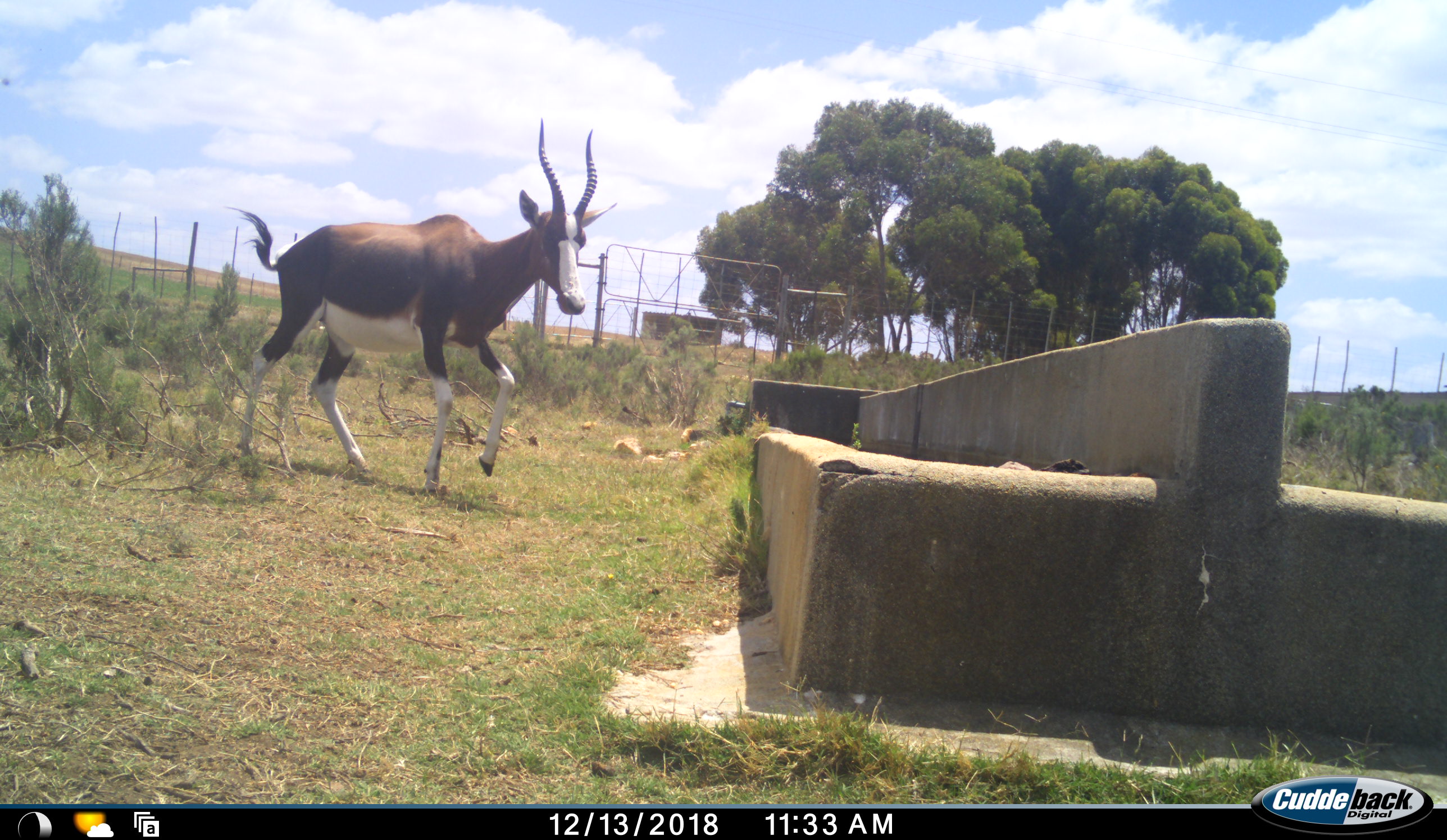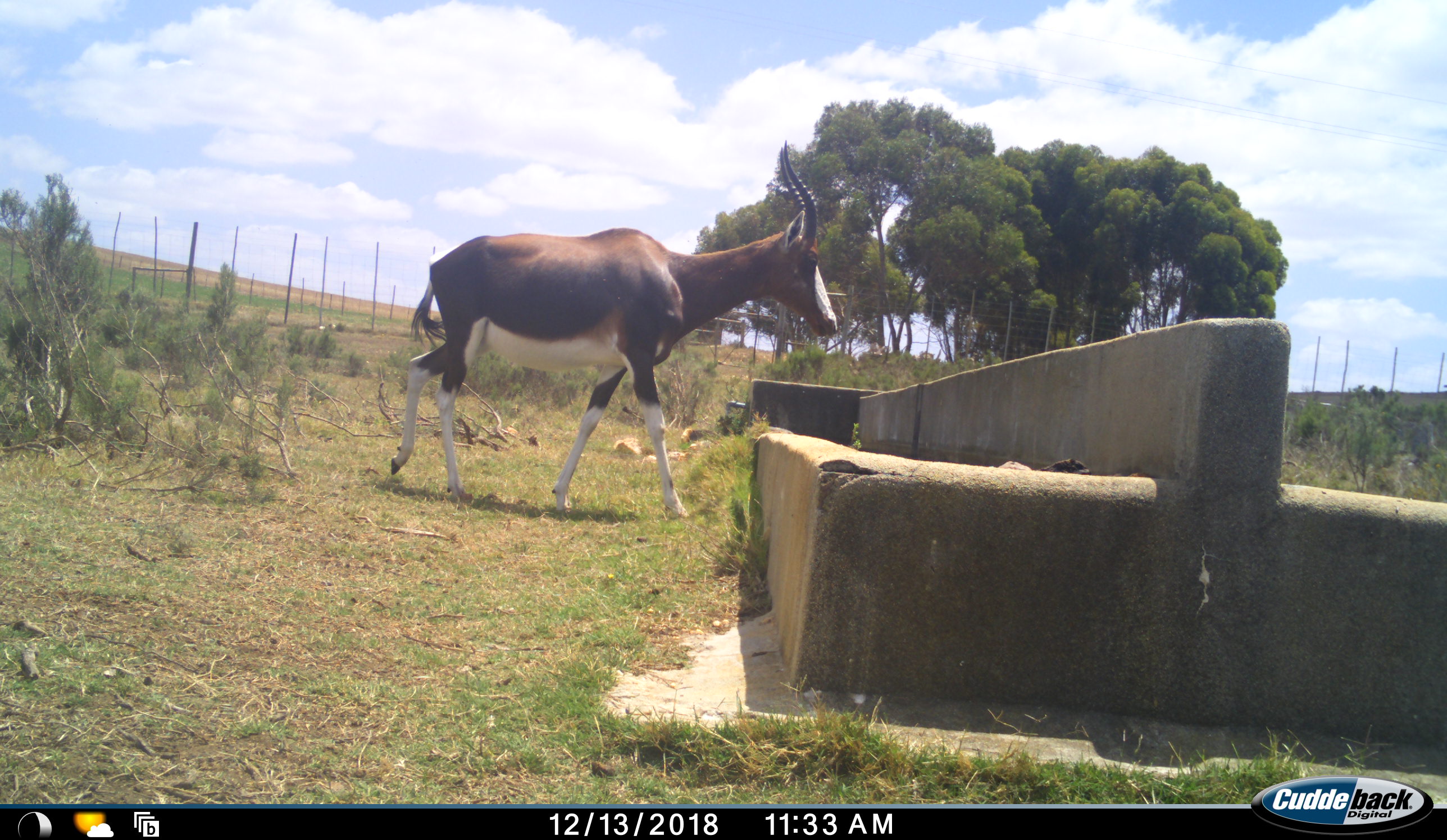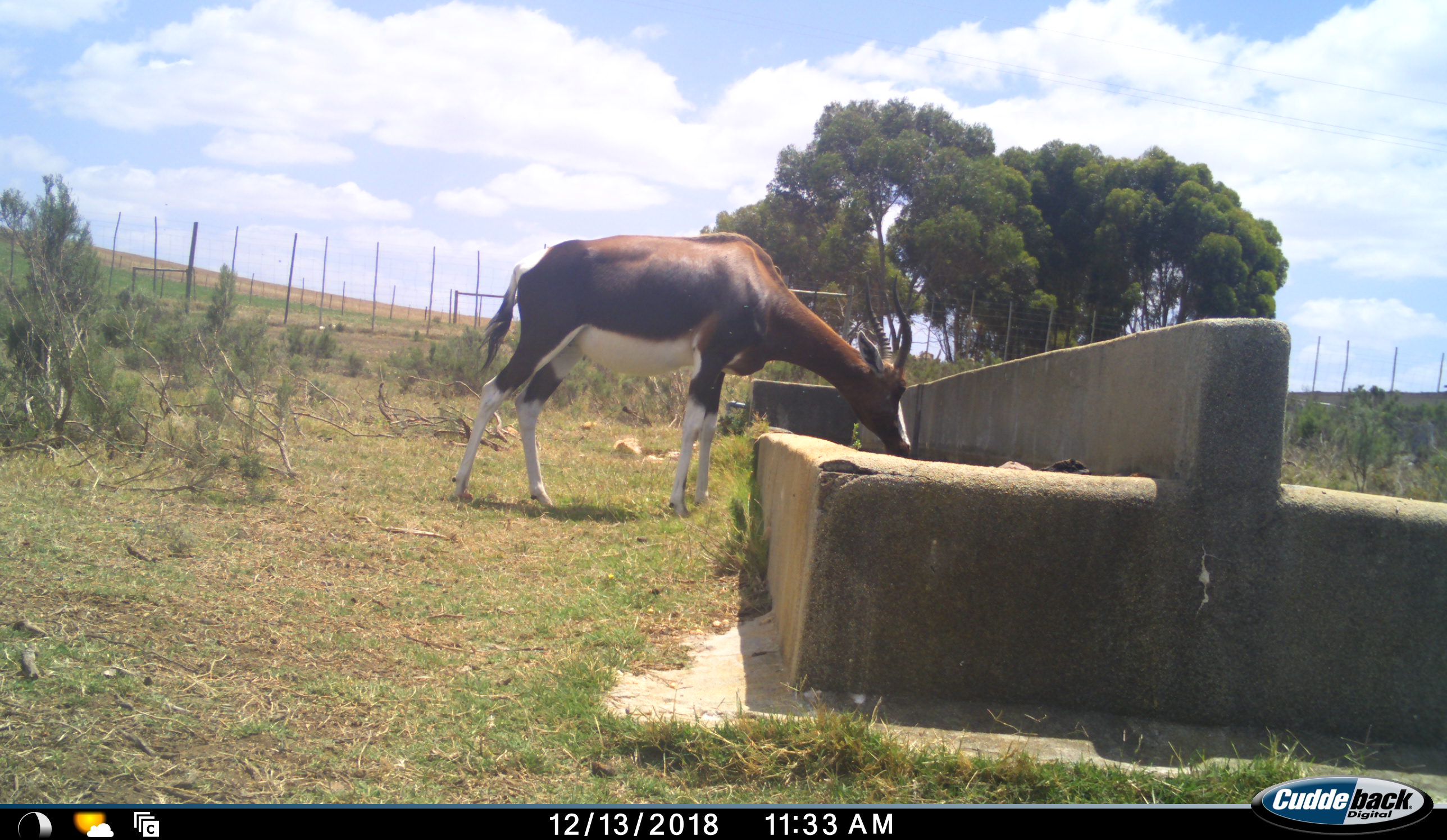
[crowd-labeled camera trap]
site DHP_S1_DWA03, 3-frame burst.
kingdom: Animalia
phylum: Chordata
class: Mammalia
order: Artiodactyla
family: Bovidae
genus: Damaliscus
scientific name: Damaliscus pygargus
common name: bontebok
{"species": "bontebok (Damaliscus pygargus)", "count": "1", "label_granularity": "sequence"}